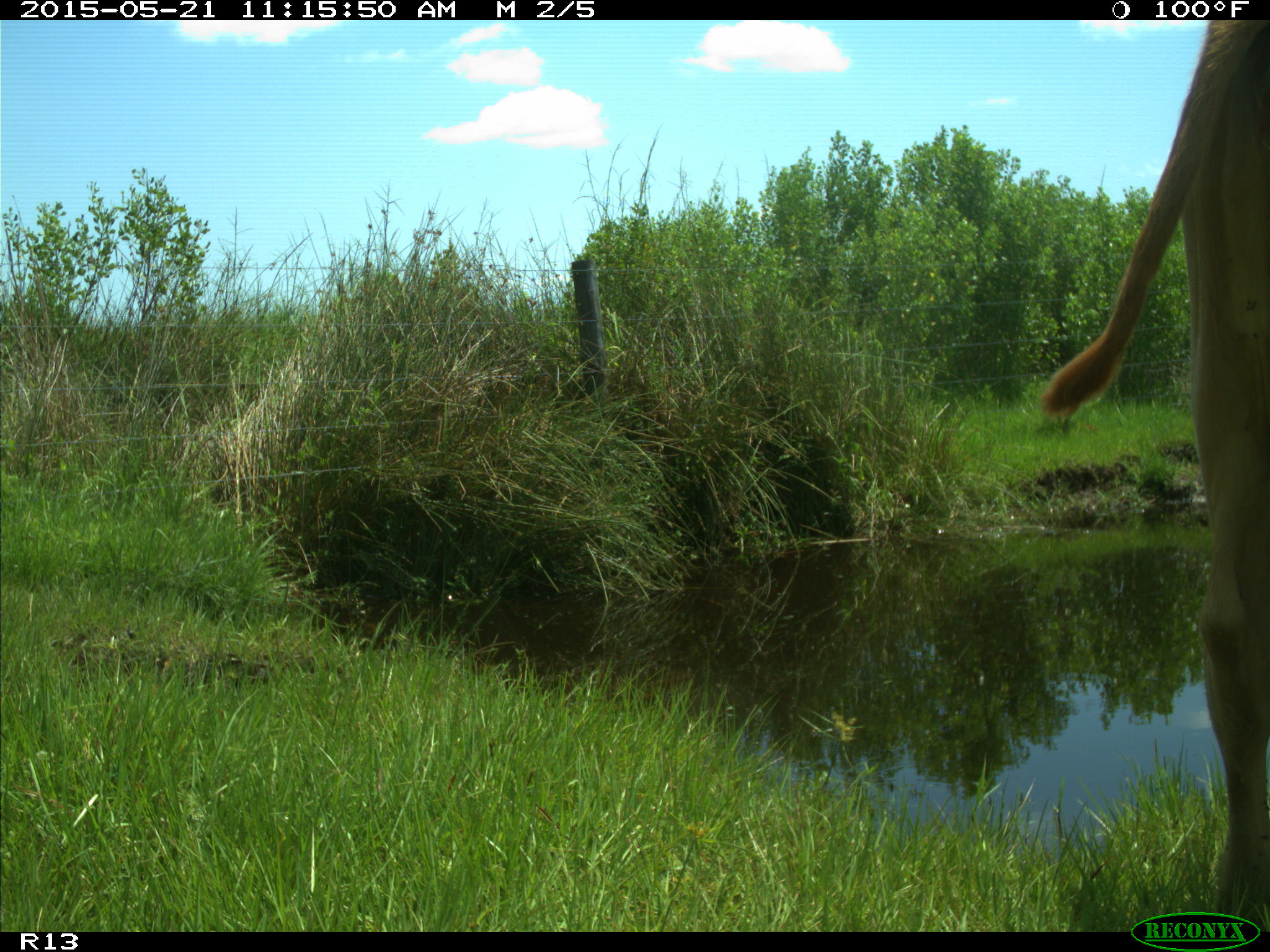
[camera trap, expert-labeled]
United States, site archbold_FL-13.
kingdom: Animalia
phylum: Chordata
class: Mammalia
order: Artiodactyla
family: Bovidae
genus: Bos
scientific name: Bos taurus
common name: domestic cow